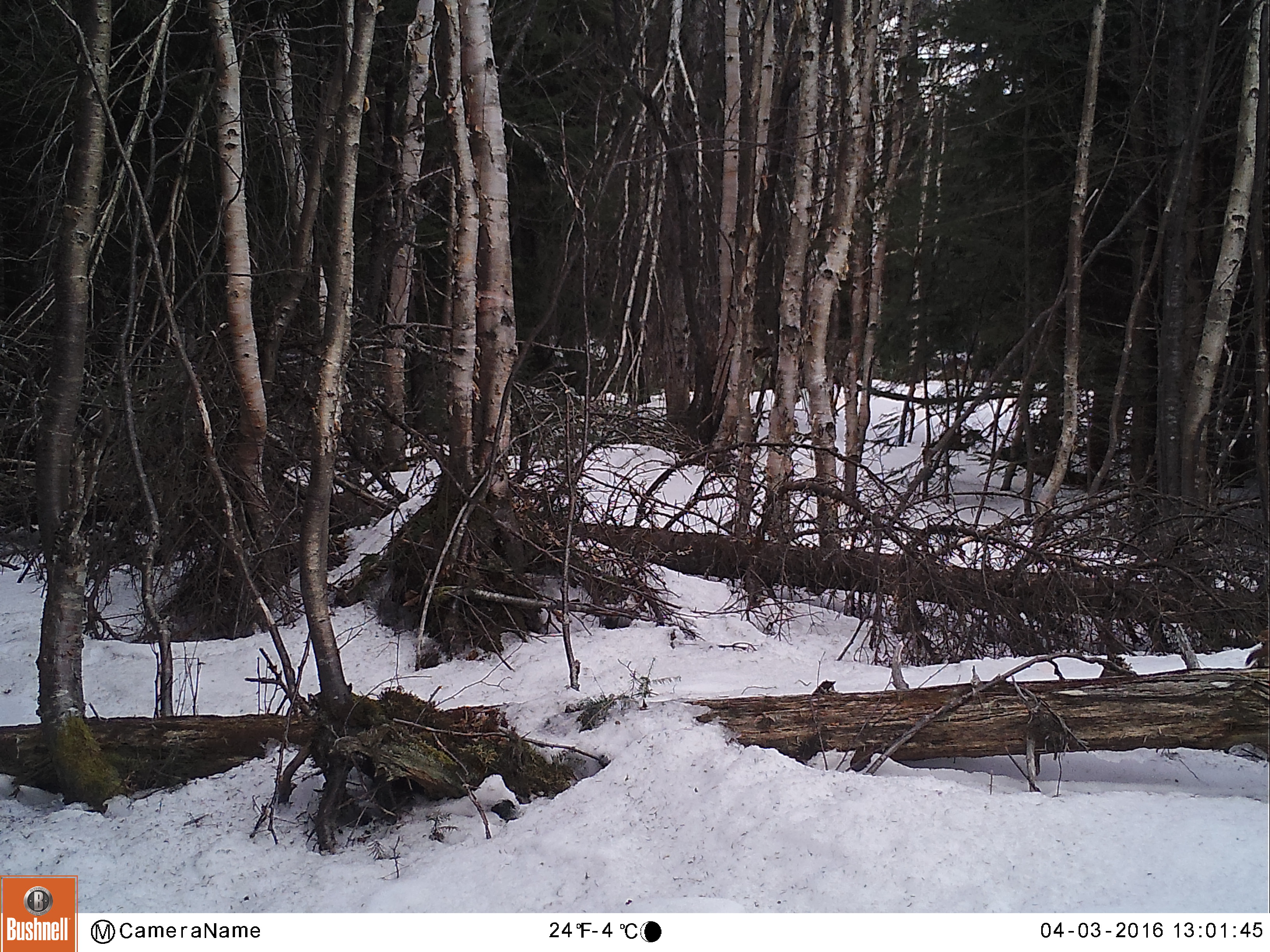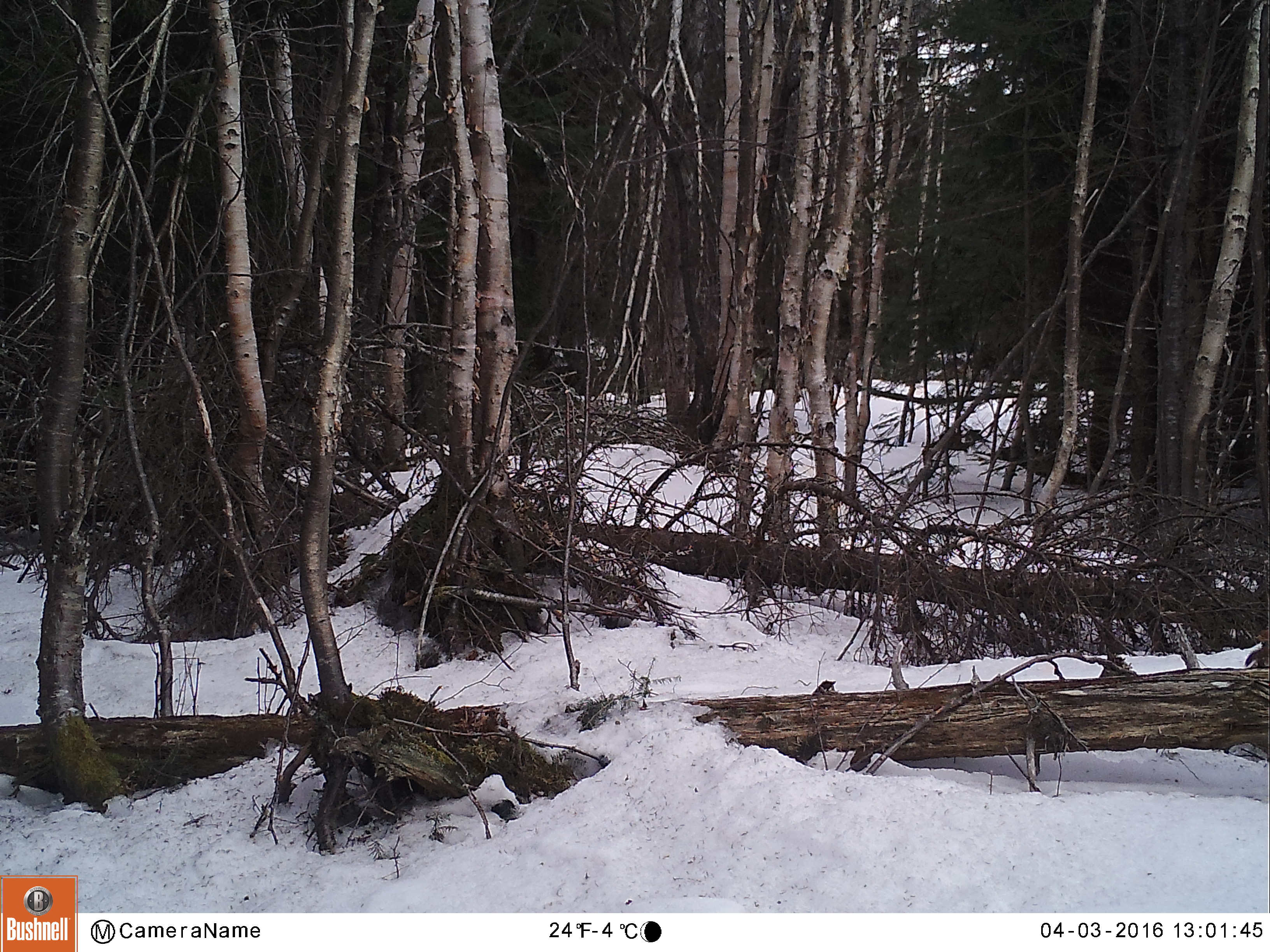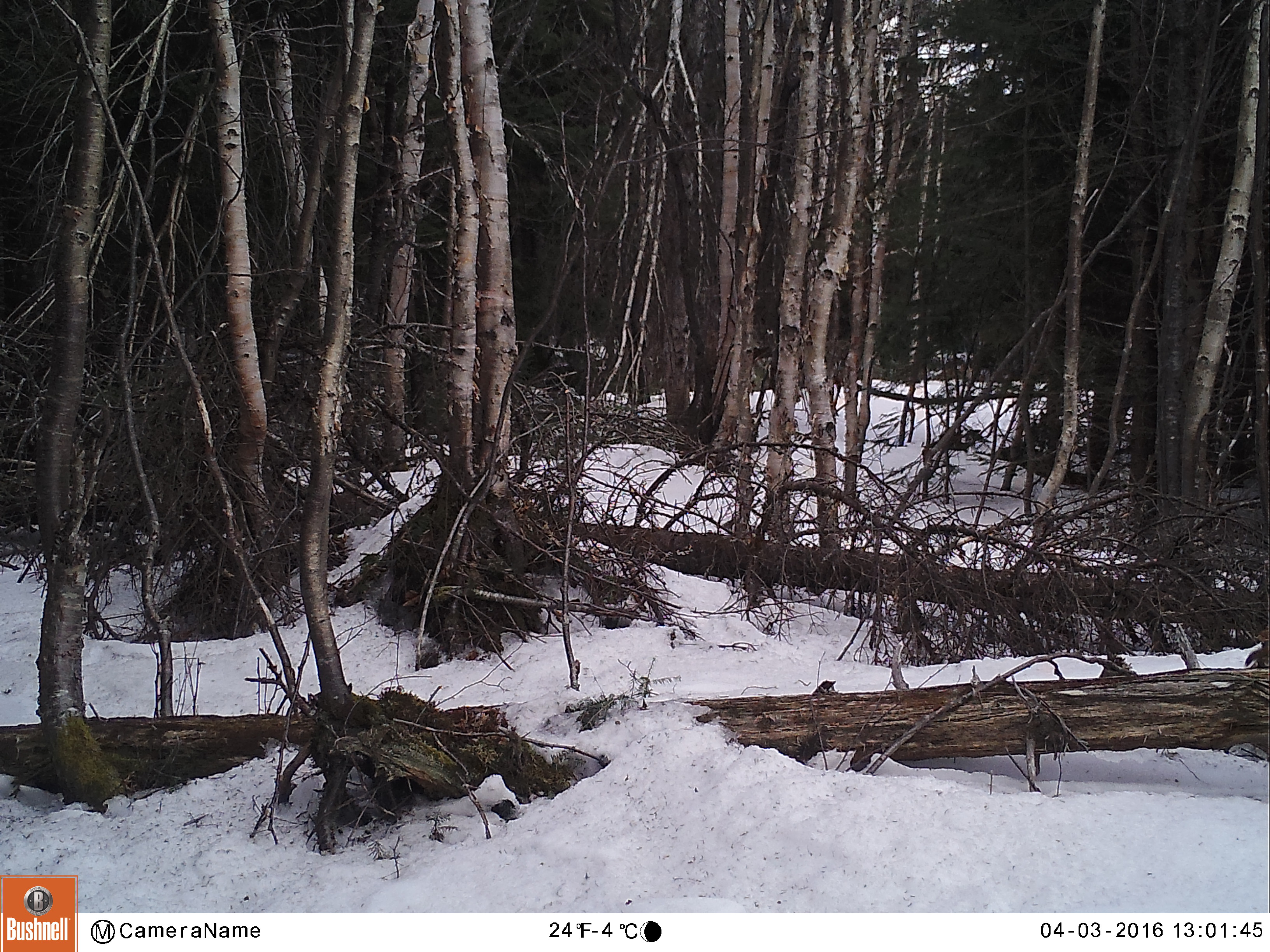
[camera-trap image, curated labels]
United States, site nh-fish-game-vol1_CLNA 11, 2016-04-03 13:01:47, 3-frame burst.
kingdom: Animalia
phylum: Chordata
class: Mammalia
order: Rodentia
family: Sciuridae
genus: Tamiasciurus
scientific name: Tamiasciurus hudsonicus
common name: red squirrel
Red squirrel (Tamiasciurus hudsonicus).